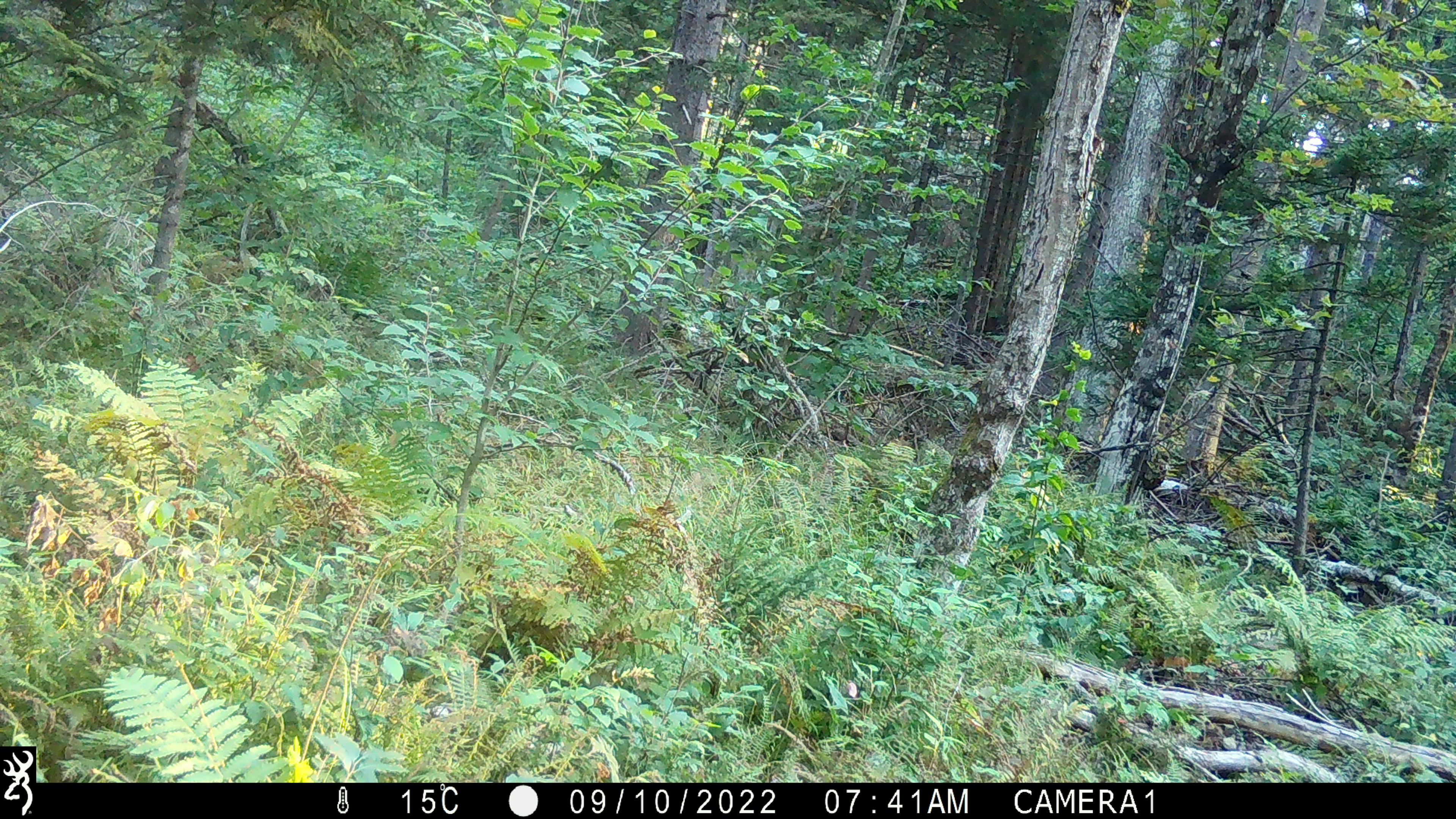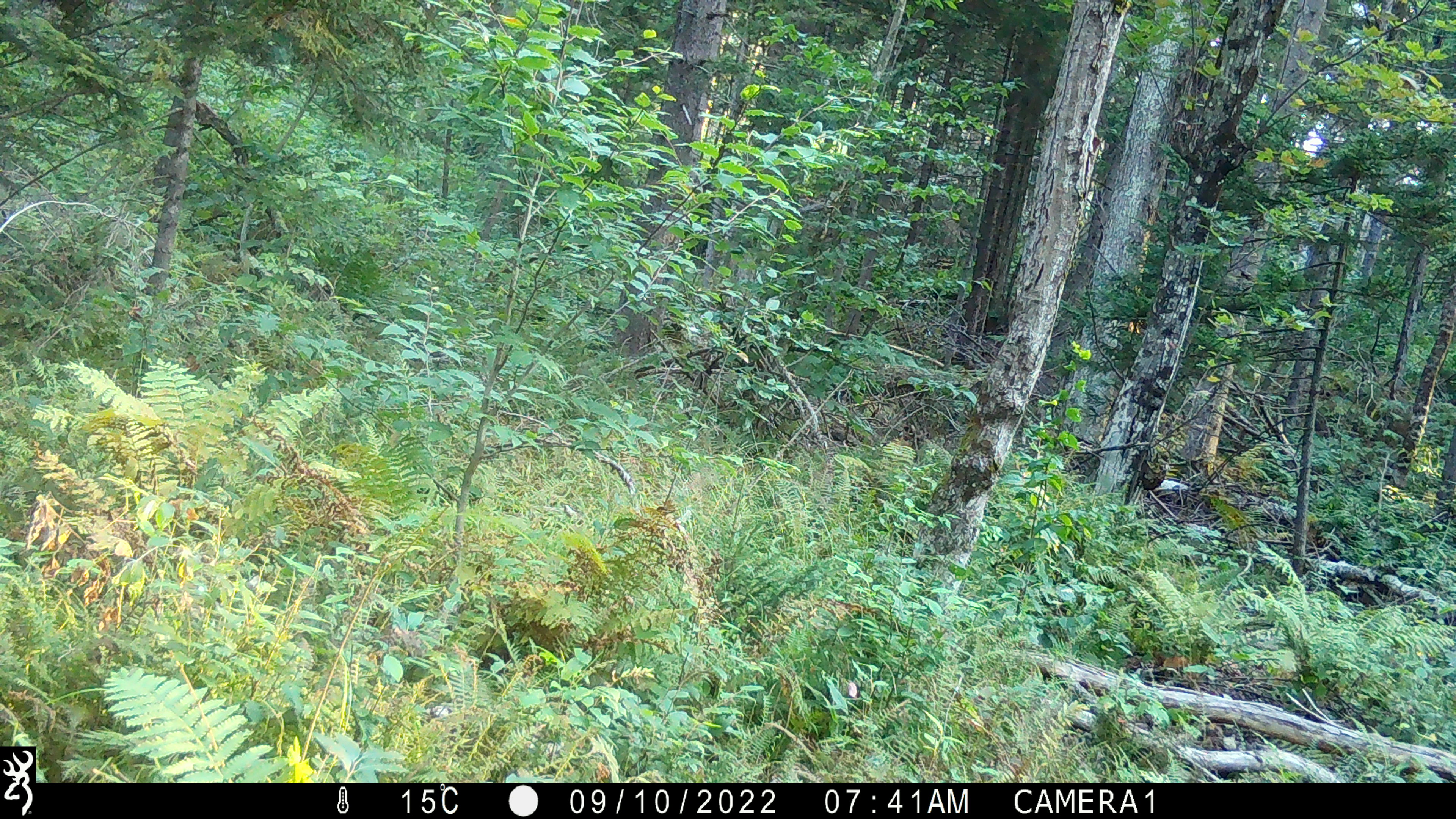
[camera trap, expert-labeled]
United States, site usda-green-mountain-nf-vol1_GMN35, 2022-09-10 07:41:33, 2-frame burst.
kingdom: Animalia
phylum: Chordata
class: Mammalia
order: Artiodactyla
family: Cervidae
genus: Odocoileus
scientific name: Odocoileus virginianus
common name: white-tailed deer